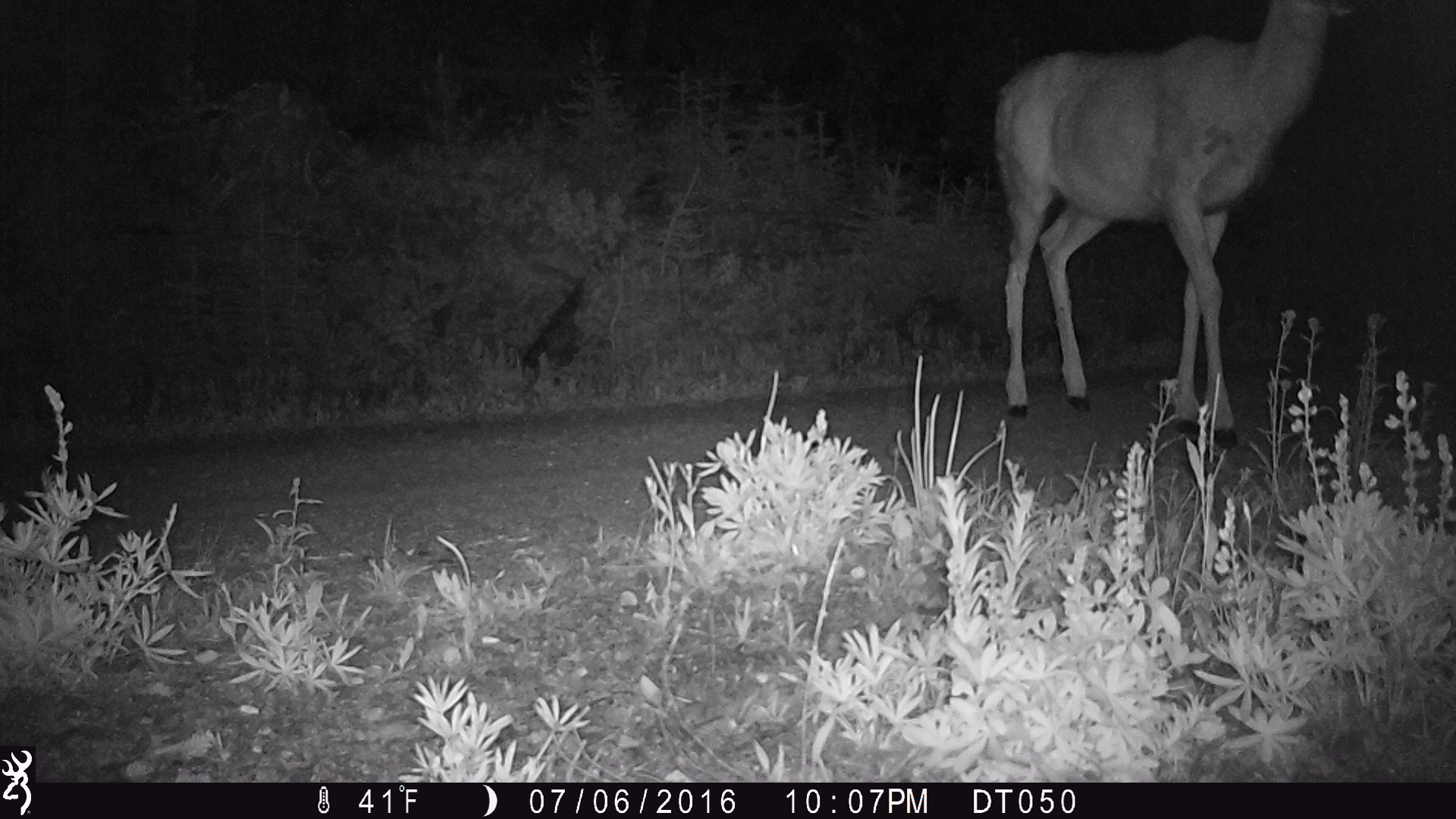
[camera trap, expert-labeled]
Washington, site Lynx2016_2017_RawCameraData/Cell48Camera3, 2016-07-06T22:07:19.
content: unidentified animal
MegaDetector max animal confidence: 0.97